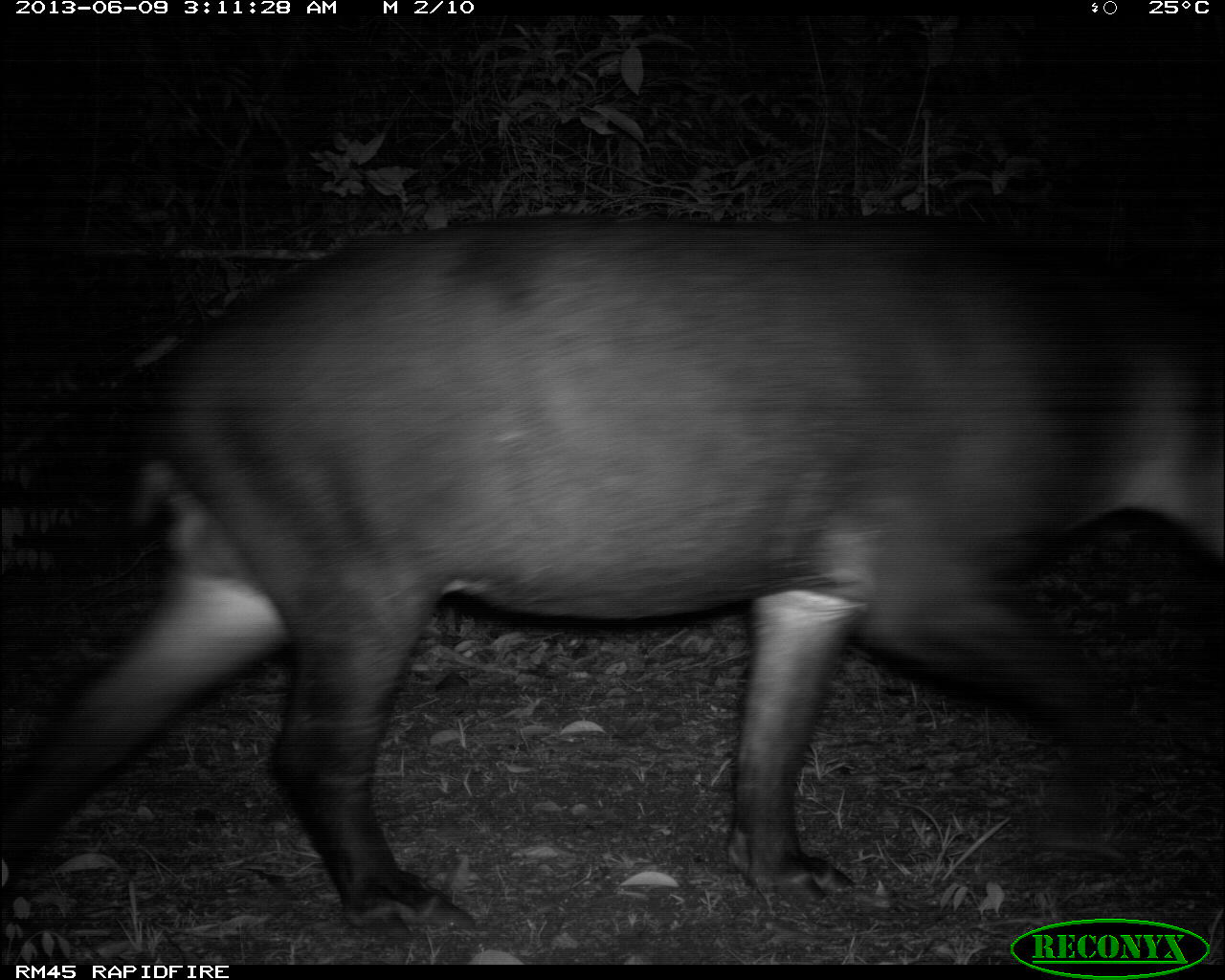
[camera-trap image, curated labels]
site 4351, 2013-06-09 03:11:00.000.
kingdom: Animalia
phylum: Chordata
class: Mammalia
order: Perissodactyla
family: Tapiridae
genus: Tapirus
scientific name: Tapirus bairdii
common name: baird's tapir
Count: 1.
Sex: male.